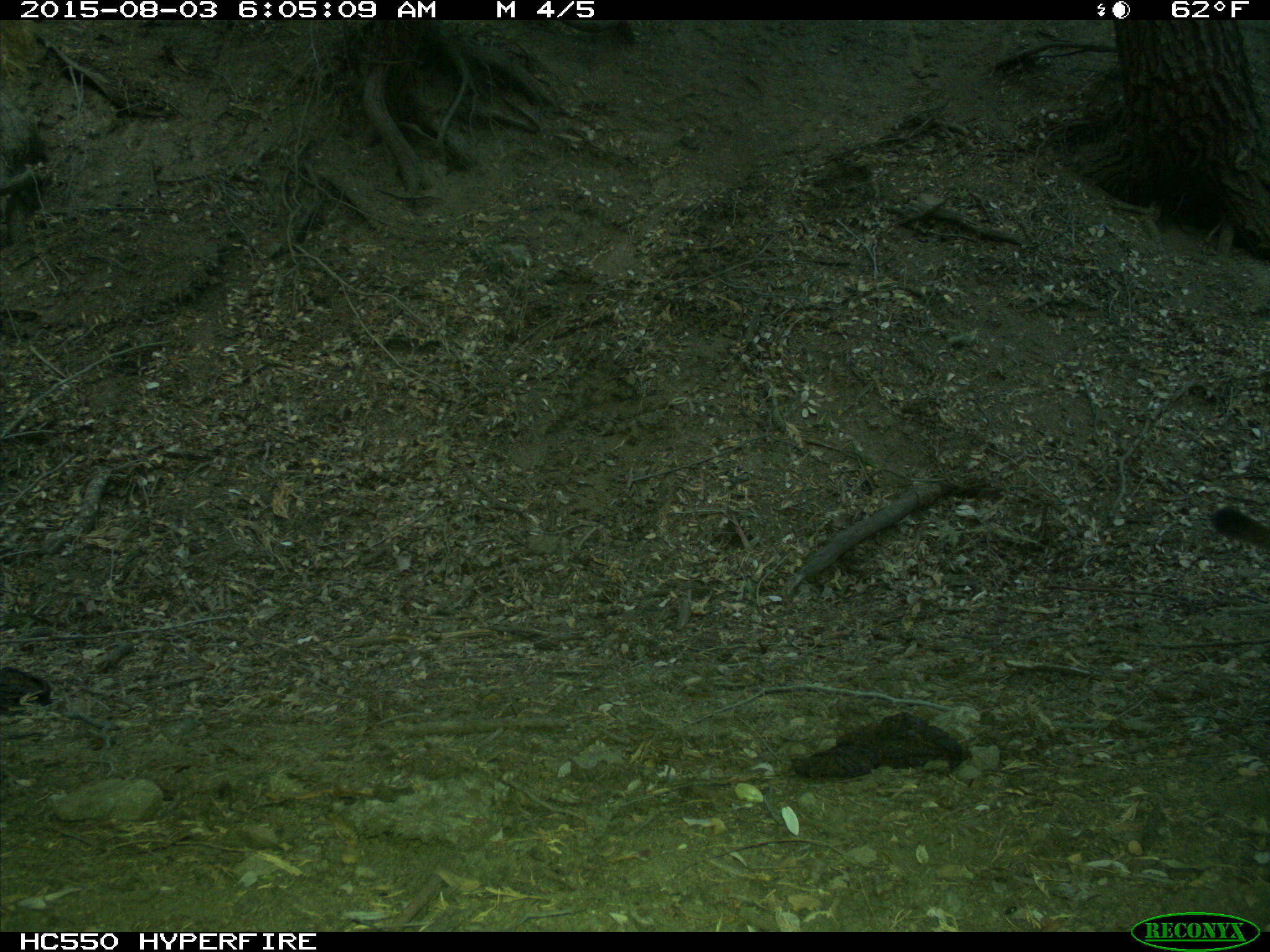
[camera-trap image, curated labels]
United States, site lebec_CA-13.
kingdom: Animalia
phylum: Chordata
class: Mammalia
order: Carnivora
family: Felidae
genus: Puma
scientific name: Puma concolor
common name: mountain lion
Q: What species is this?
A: Puma concolor (mountain lion).